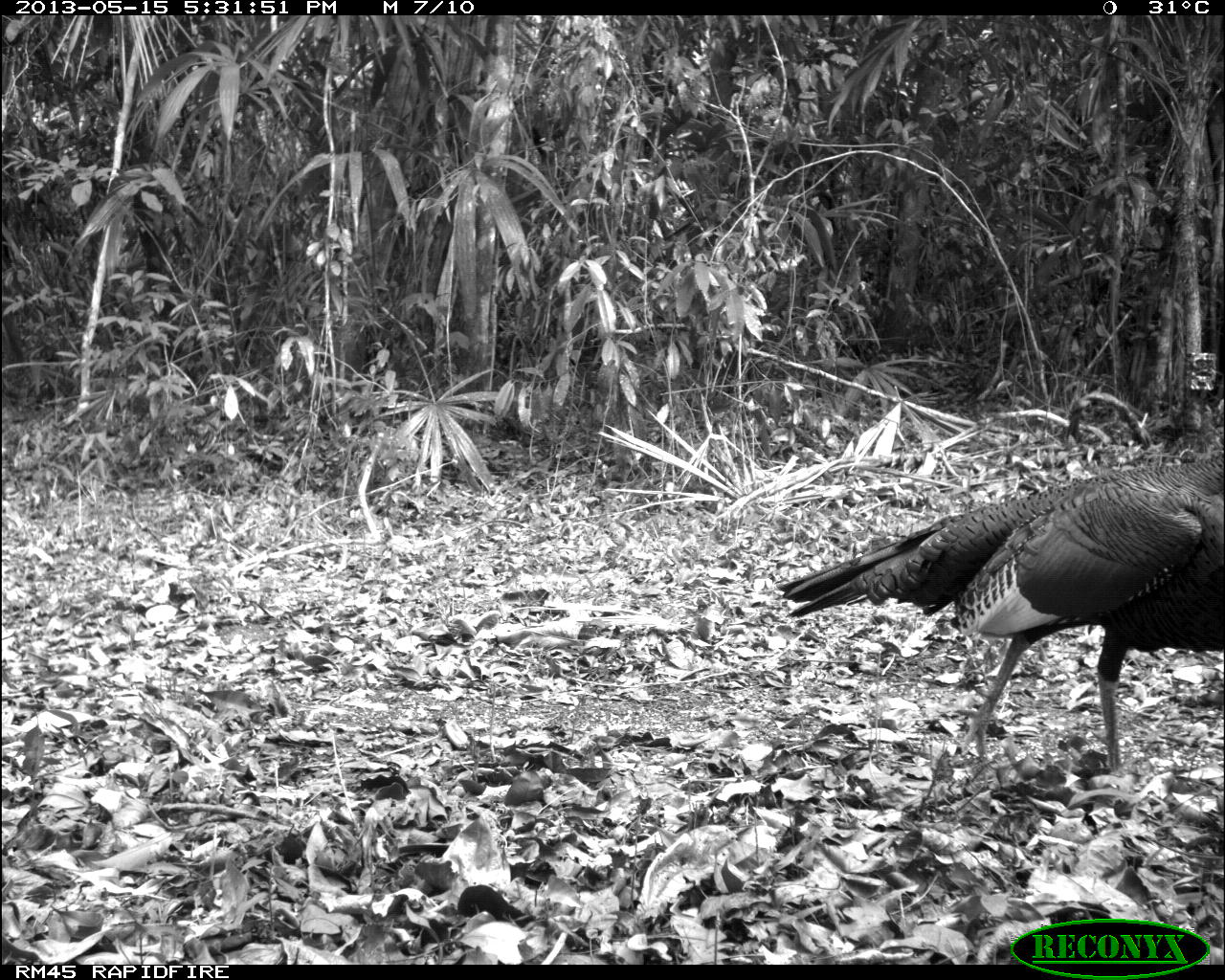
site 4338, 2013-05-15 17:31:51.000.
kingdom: Animalia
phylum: Chordata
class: Aves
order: Galliformes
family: Phasianidae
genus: Meleagris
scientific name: Meleagris ocellata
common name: ocellated turkey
Meleagris ocellata (ocellated turkey), count 1, sex male.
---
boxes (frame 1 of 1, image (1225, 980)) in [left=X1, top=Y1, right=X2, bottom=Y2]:
meleagris ocellata: [left=776, top=454, right=1223, bottom=770]